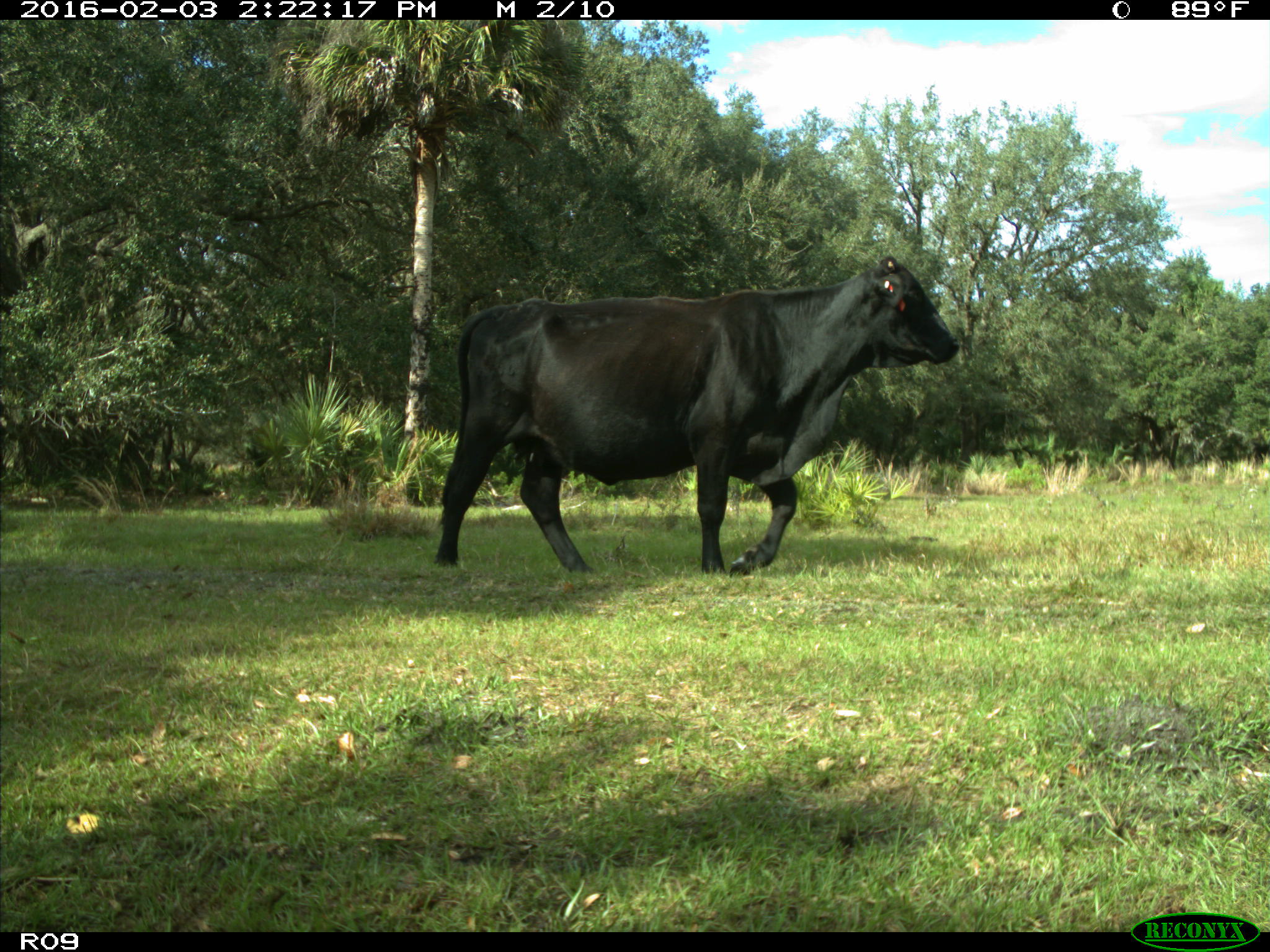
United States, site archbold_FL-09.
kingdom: Animalia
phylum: Chordata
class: Mammalia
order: Artiodactyla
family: Bovidae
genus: Bos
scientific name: Bos taurus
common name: domestic cow